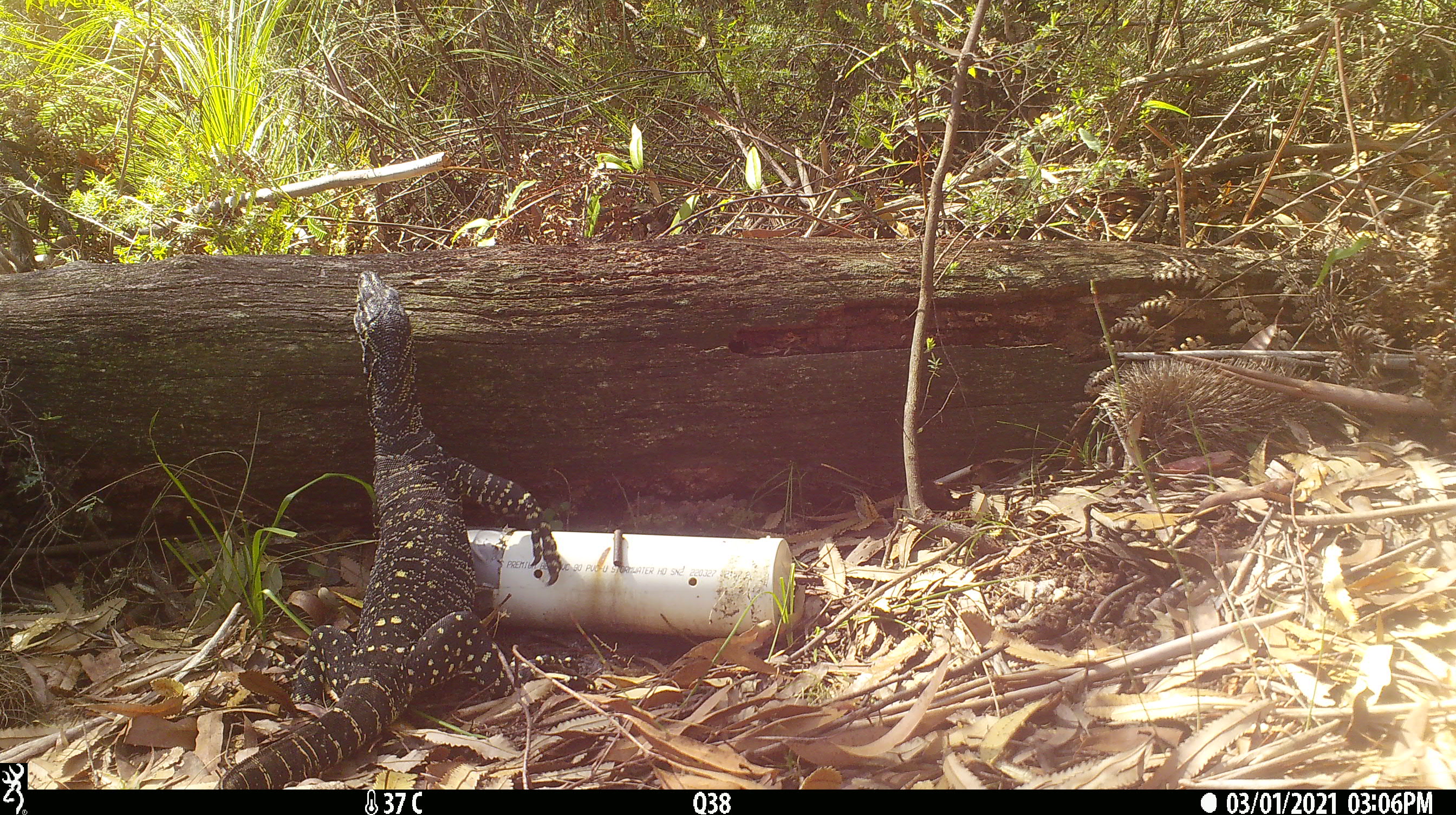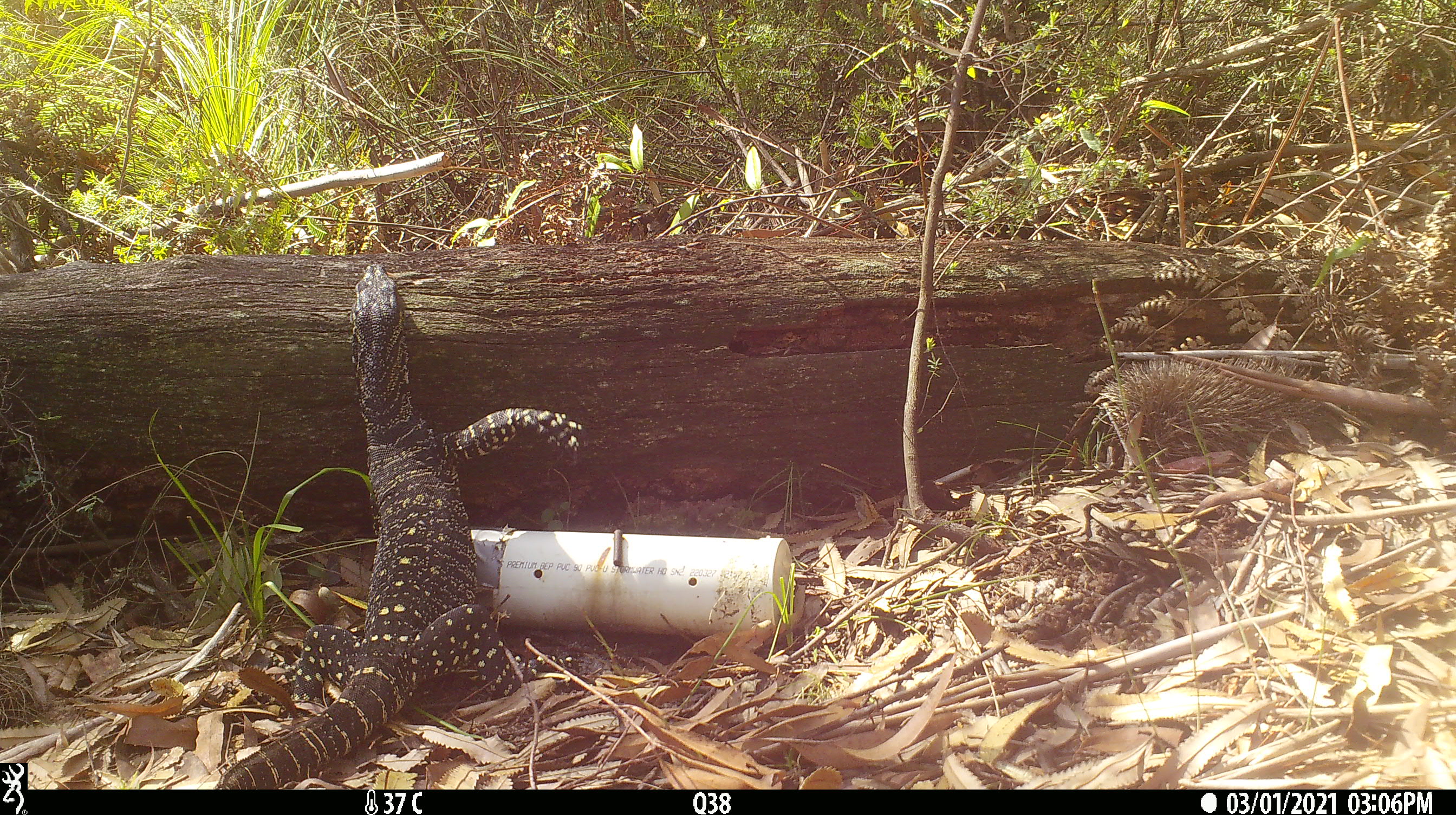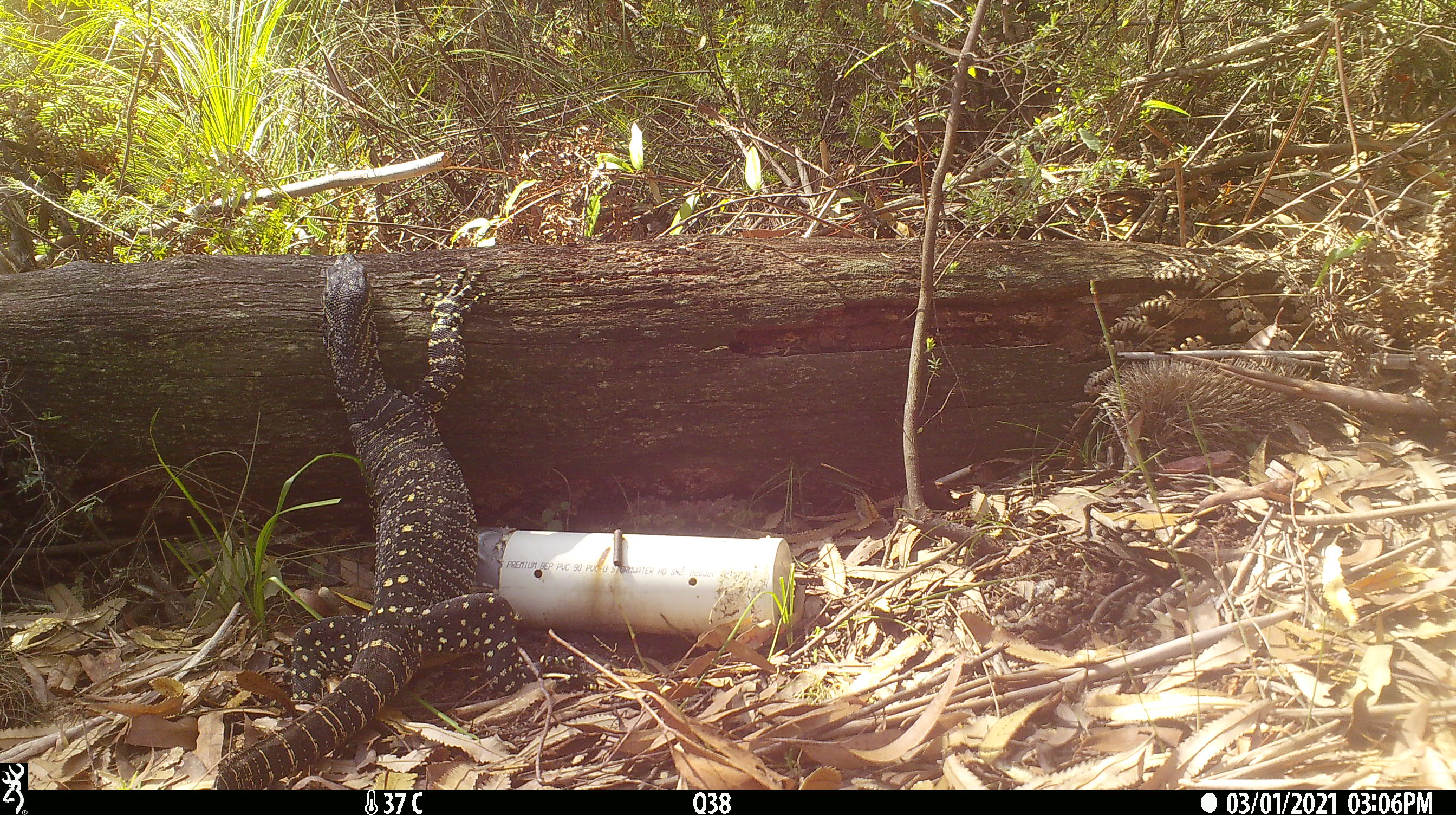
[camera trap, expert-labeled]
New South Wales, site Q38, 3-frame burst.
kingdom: Animalia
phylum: Chordata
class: Reptilia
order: Squamata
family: Varanidae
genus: Varanus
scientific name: Varanus varius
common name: lace monitor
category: goanna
Goanna (lace monitor) (Varanus varius).